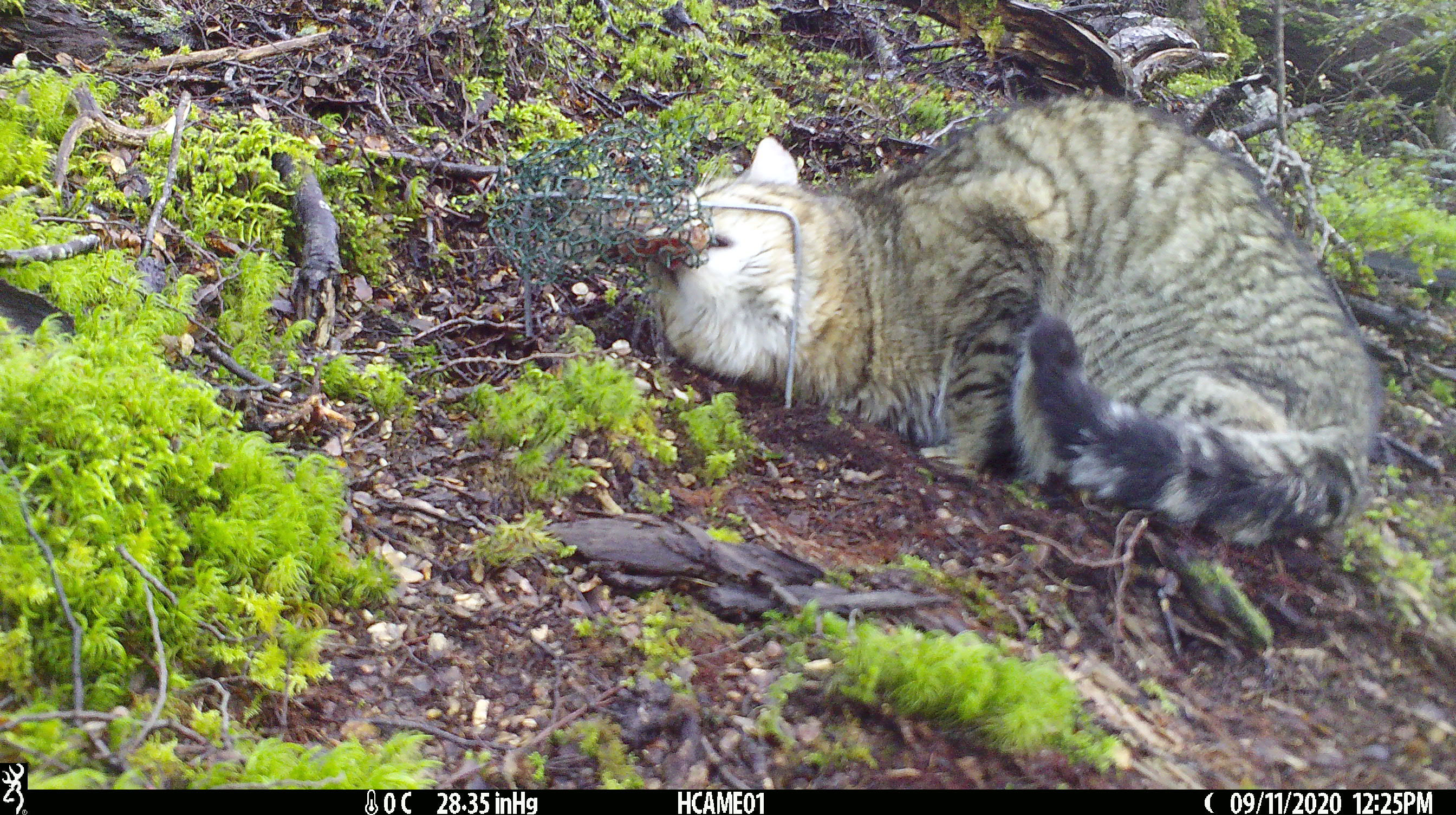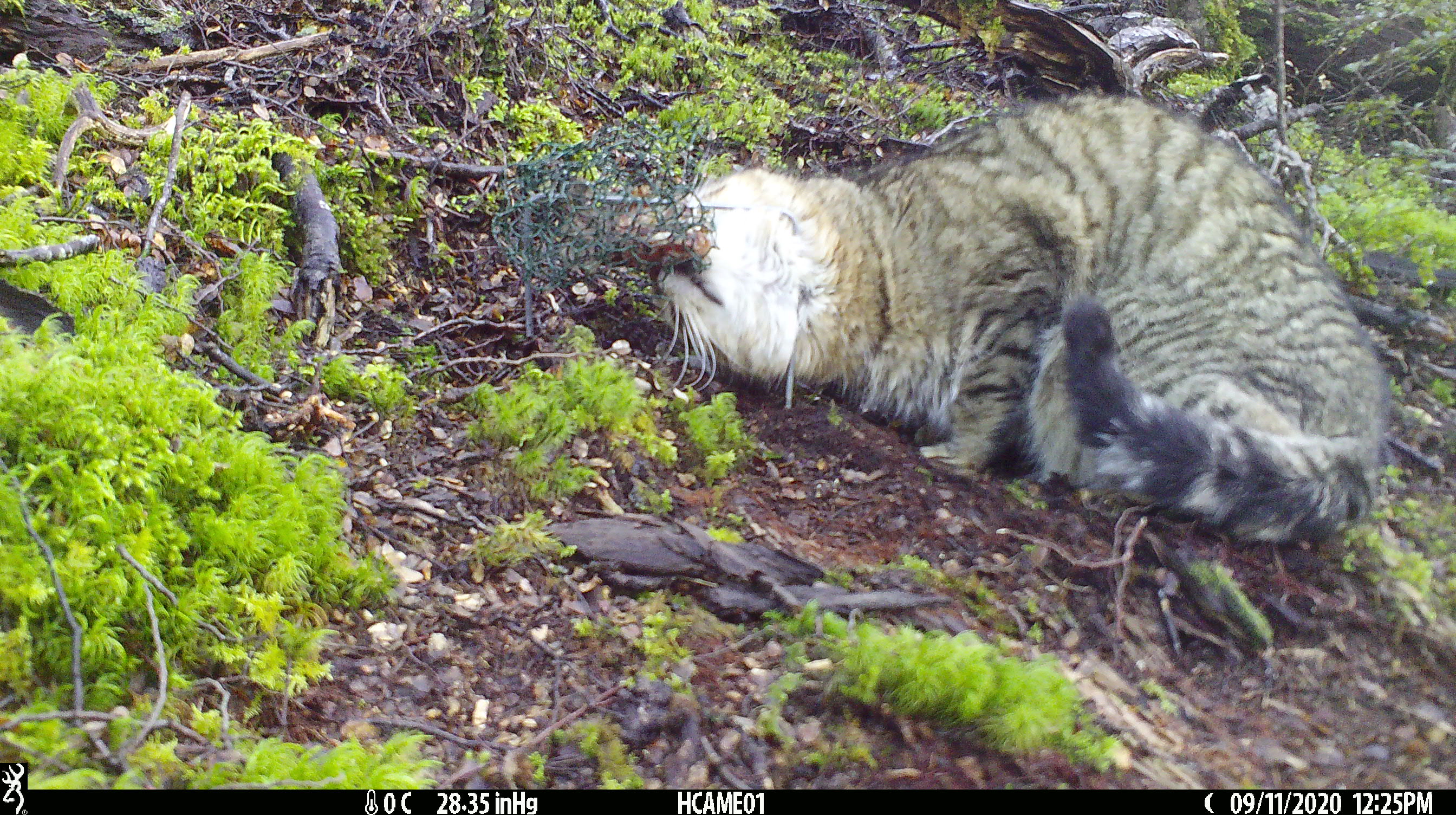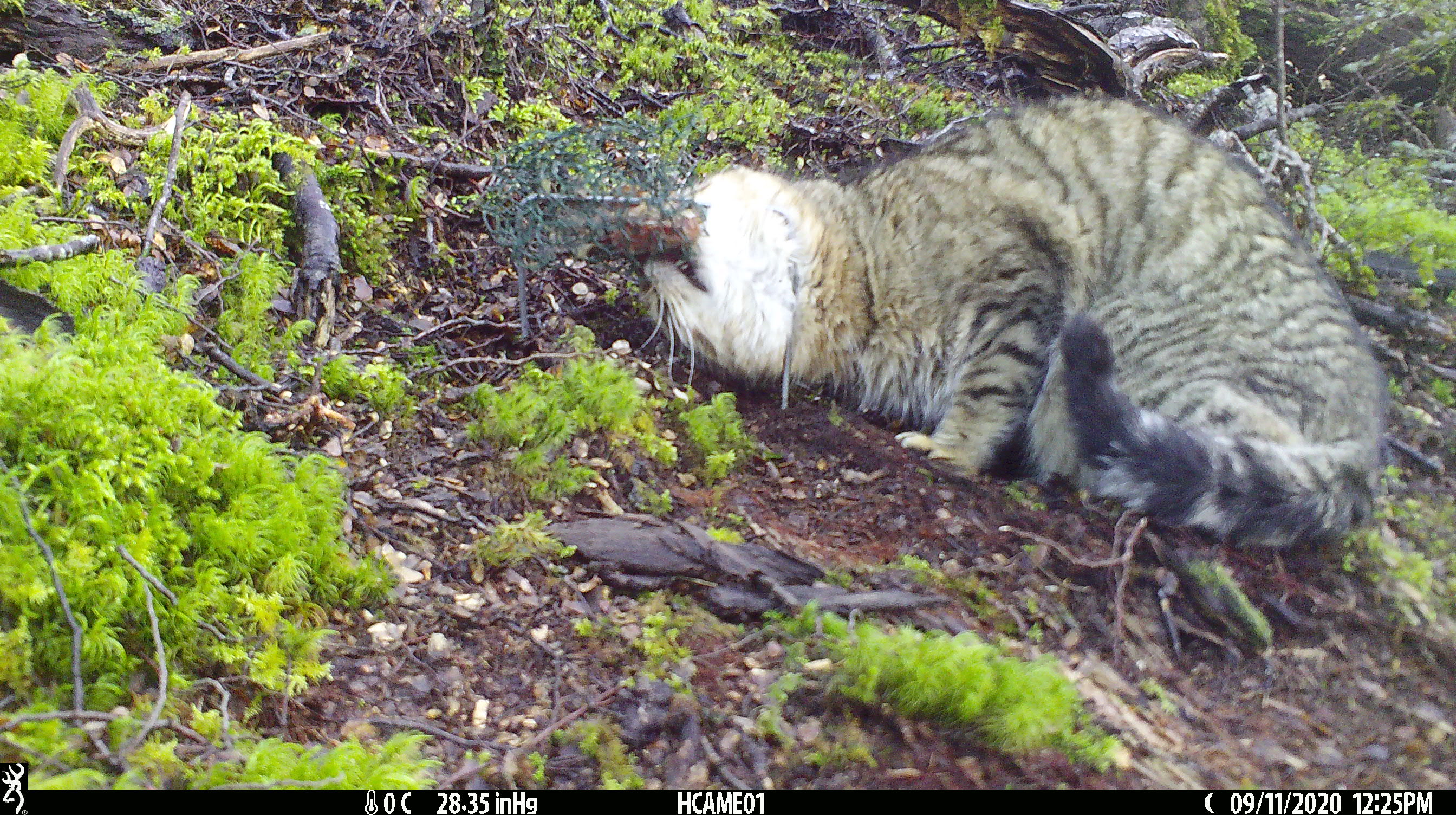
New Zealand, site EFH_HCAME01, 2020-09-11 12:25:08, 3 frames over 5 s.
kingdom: Animalia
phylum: Chordata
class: Mammalia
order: Carnivora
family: Felidae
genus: Felis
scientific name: Felis catus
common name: domestic cat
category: cat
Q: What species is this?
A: Cat (domestic cat) (Felis catus).